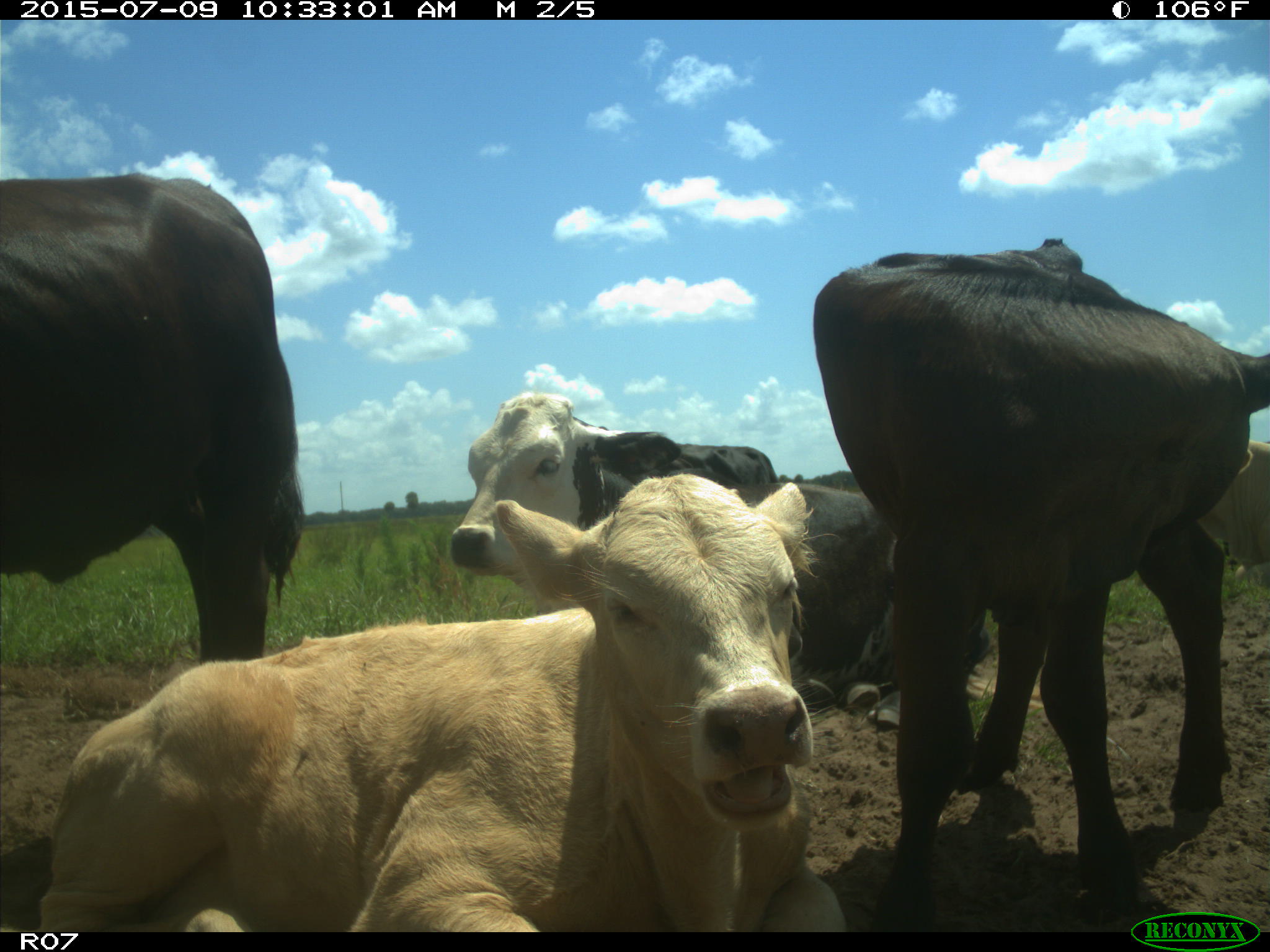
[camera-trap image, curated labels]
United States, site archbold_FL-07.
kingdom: Animalia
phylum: Chordata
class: Mammalia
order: Artiodactyla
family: Bovidae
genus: Bos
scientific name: Bos taurus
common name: domestic cow